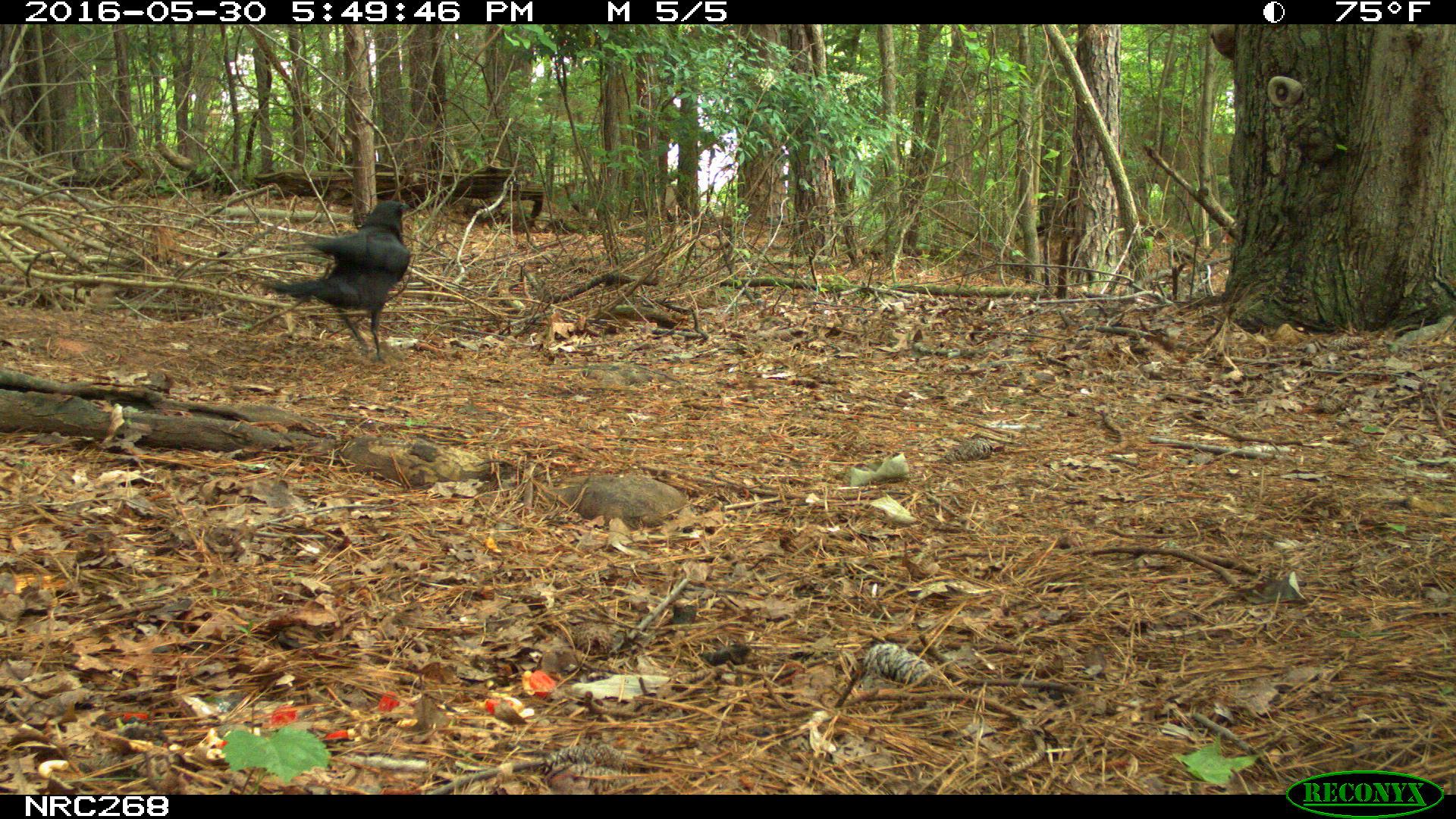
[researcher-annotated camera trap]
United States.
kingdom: Animalia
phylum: Chordata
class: Aves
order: Passeriformes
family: Corvidae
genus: Corvus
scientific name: Corvus brachyrhynchos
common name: american crow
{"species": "American Crow (Corvus brachyrhynchos)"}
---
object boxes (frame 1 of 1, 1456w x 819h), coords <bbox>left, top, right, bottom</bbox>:
American Crow: <bbox>289, 197, 415, 363</bbox>